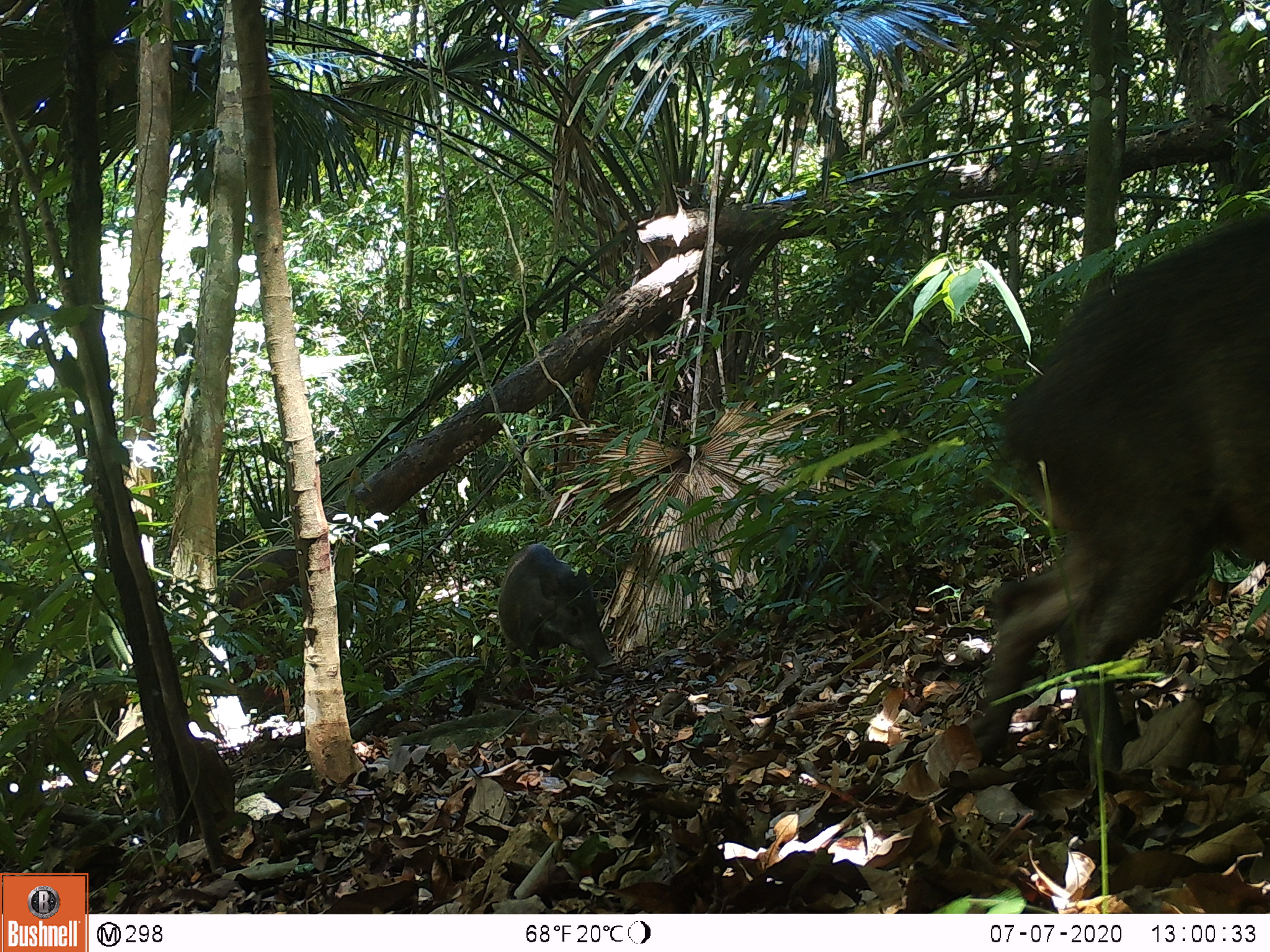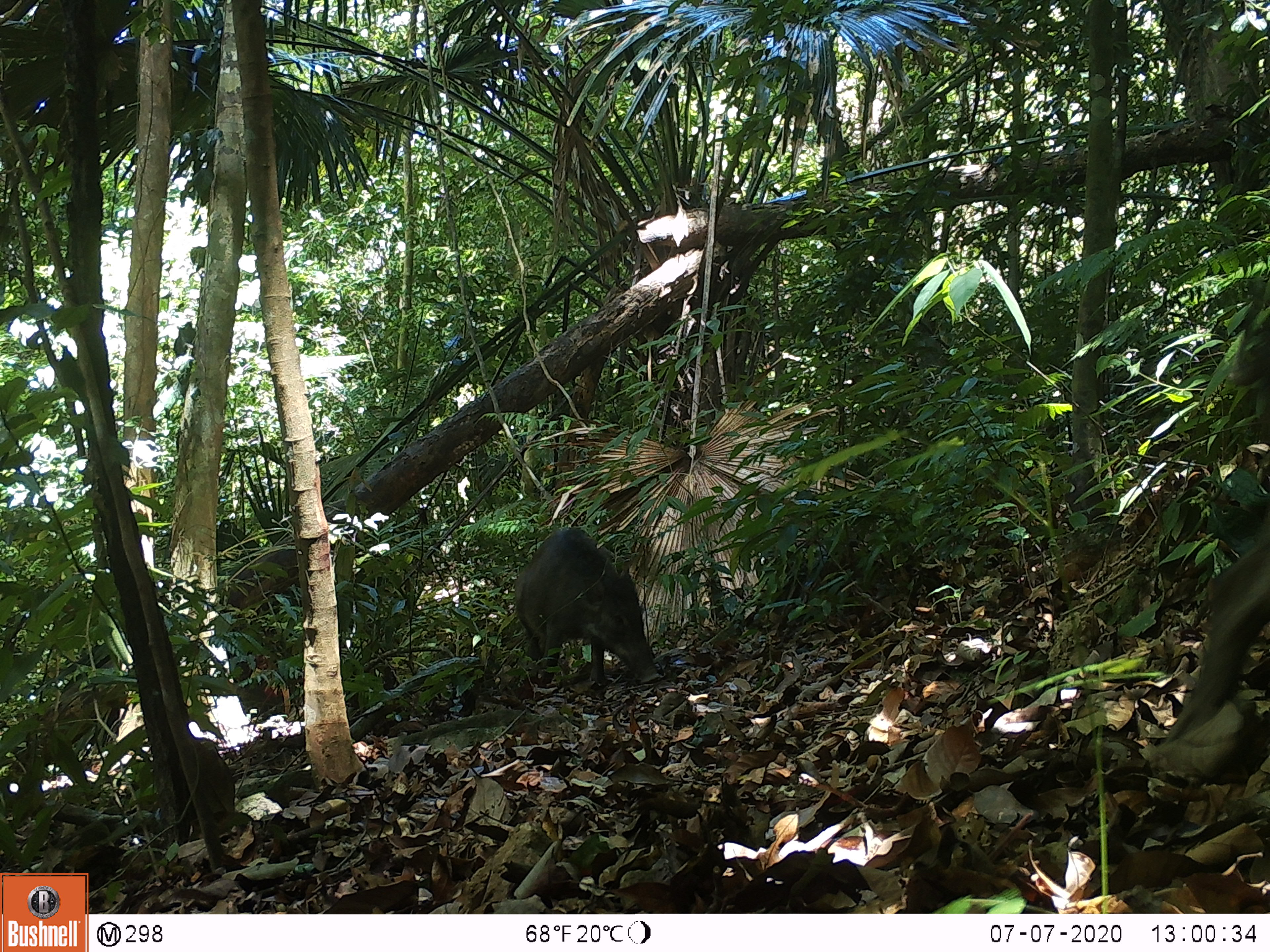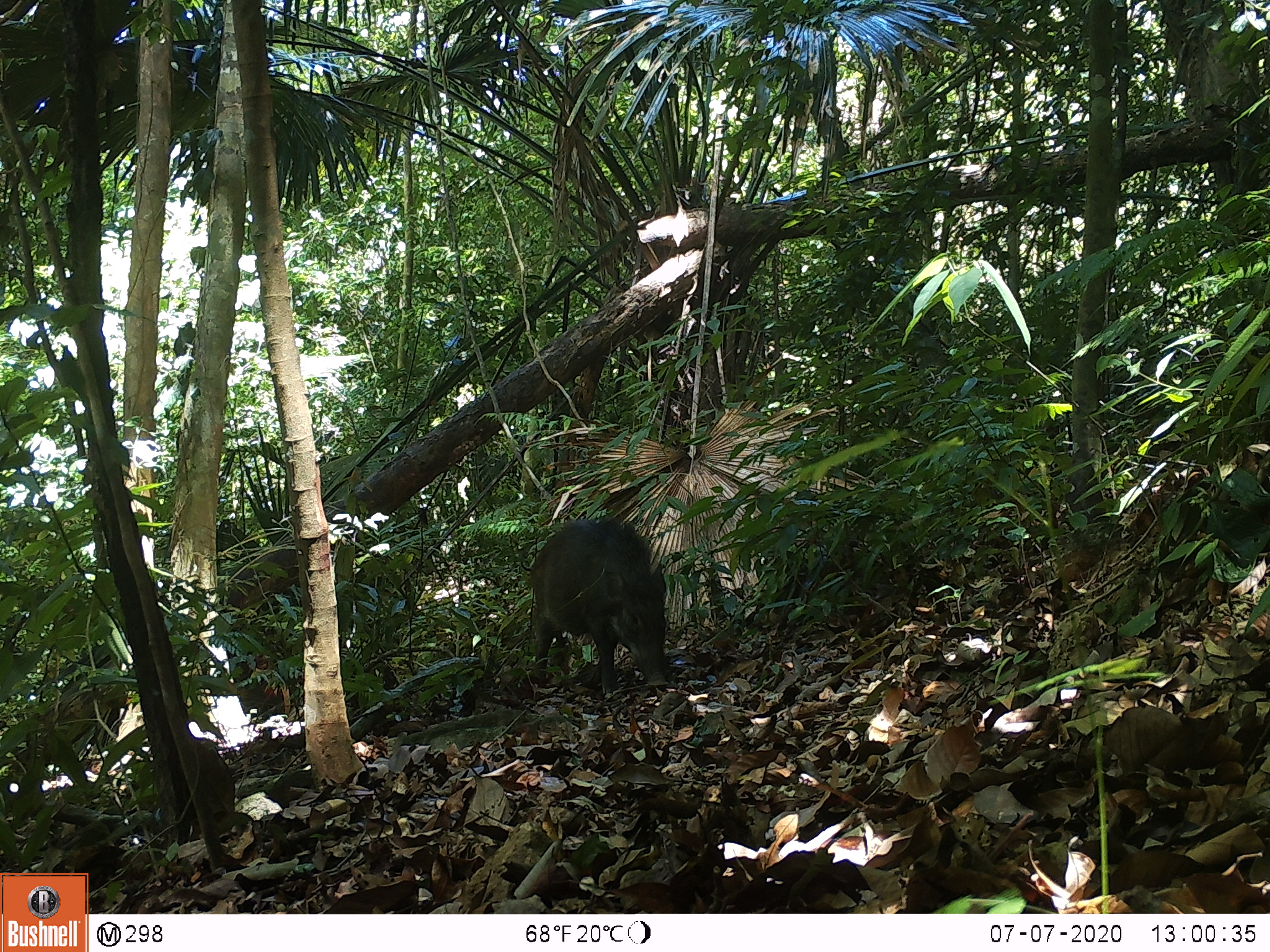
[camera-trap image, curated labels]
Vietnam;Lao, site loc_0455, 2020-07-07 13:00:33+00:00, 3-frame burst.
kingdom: Animalia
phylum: Chordata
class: Mammalia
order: Artiodactyla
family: Suidae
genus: Sus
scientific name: Sus scrofa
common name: eurasian wild pig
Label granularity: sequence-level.